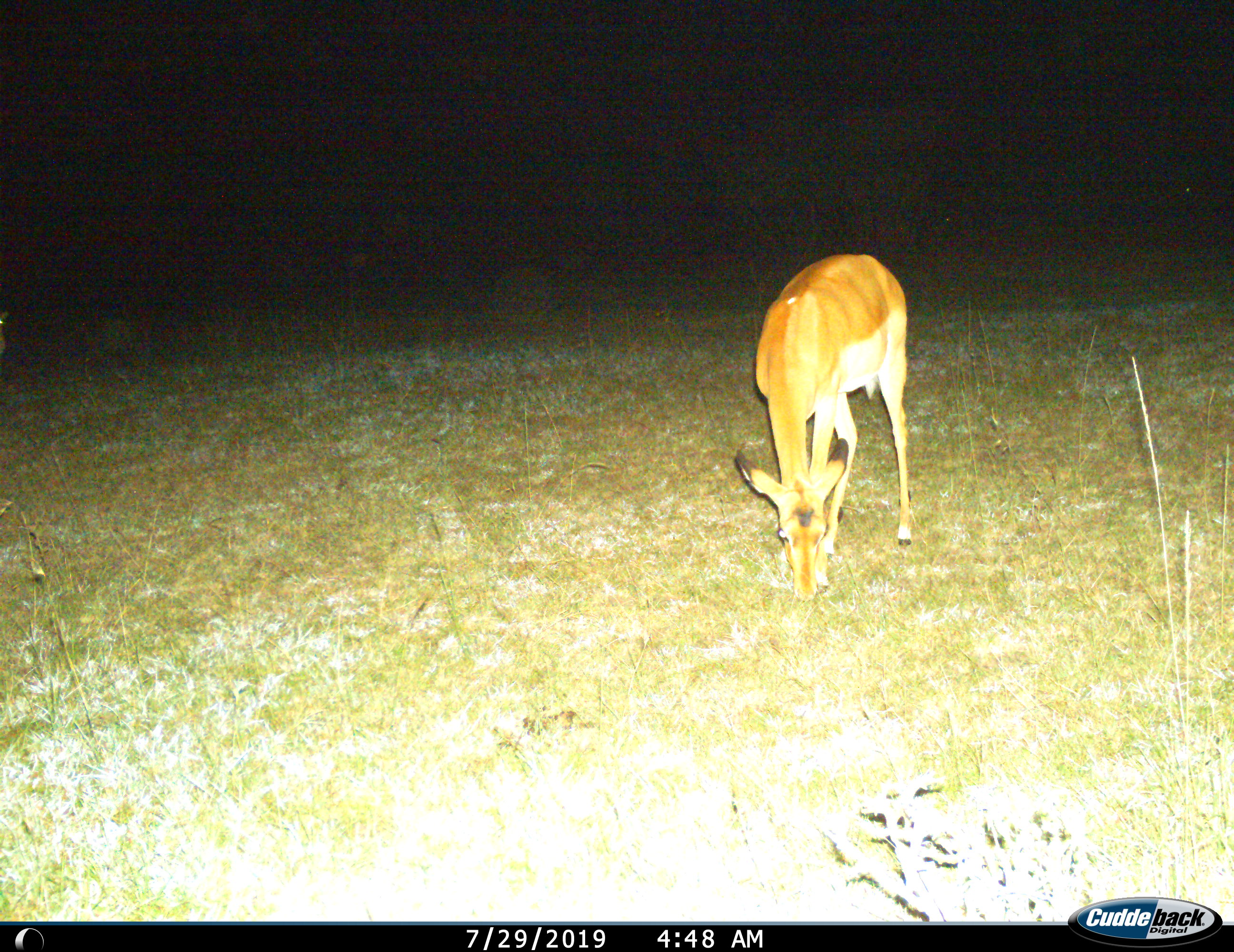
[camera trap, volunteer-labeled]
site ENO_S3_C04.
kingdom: Animalia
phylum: Chordata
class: Mammalia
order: Artiodactyla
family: Bovidae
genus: Aepyceros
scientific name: Aepyceros melampus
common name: impala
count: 1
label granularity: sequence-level